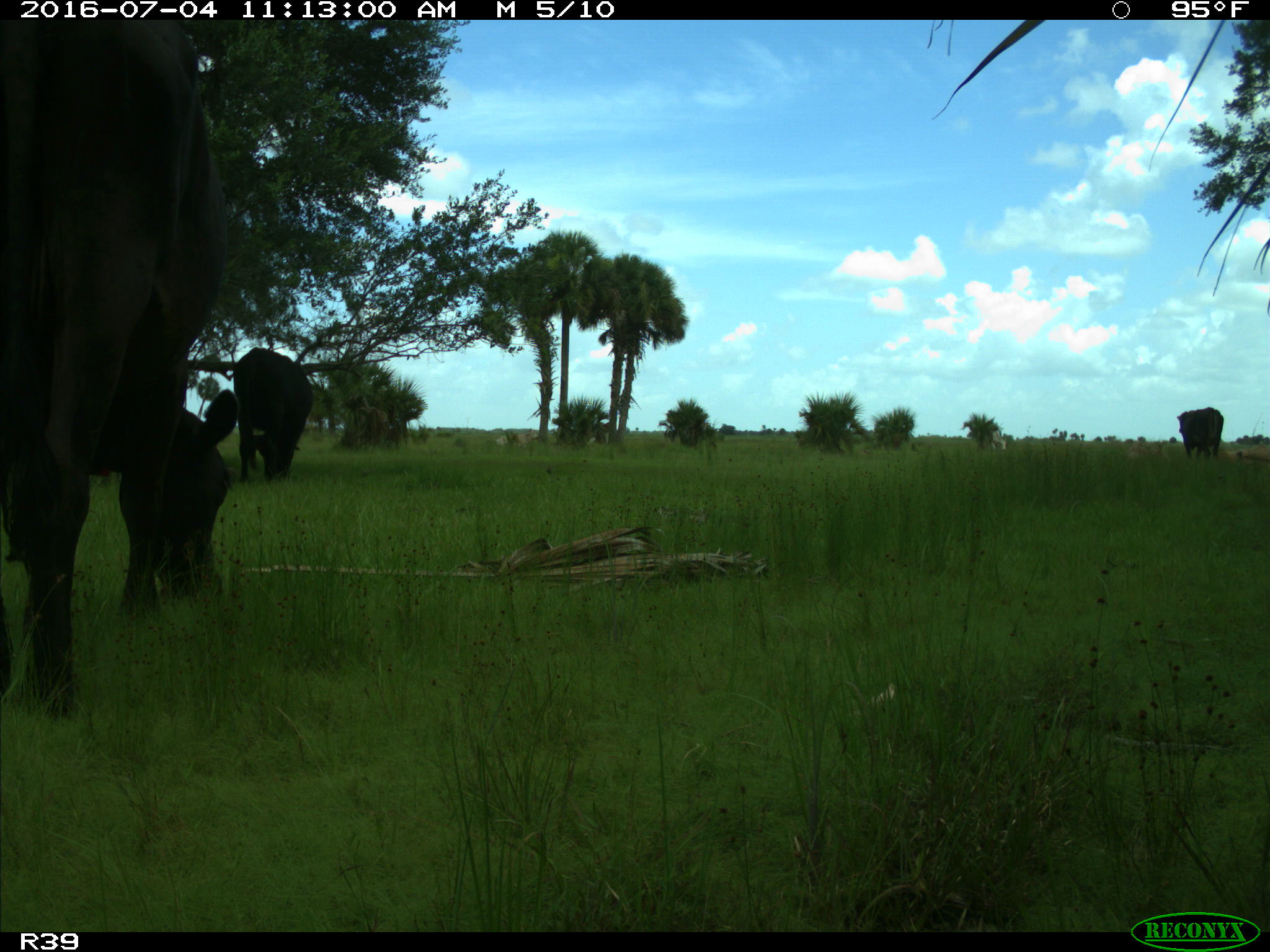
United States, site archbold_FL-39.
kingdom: Animalia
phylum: Chordata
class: Mammalia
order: Artiodactyla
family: Bovidae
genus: Bos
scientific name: Bos taurus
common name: domestic cow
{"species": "Bos taurus (domestic cow)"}